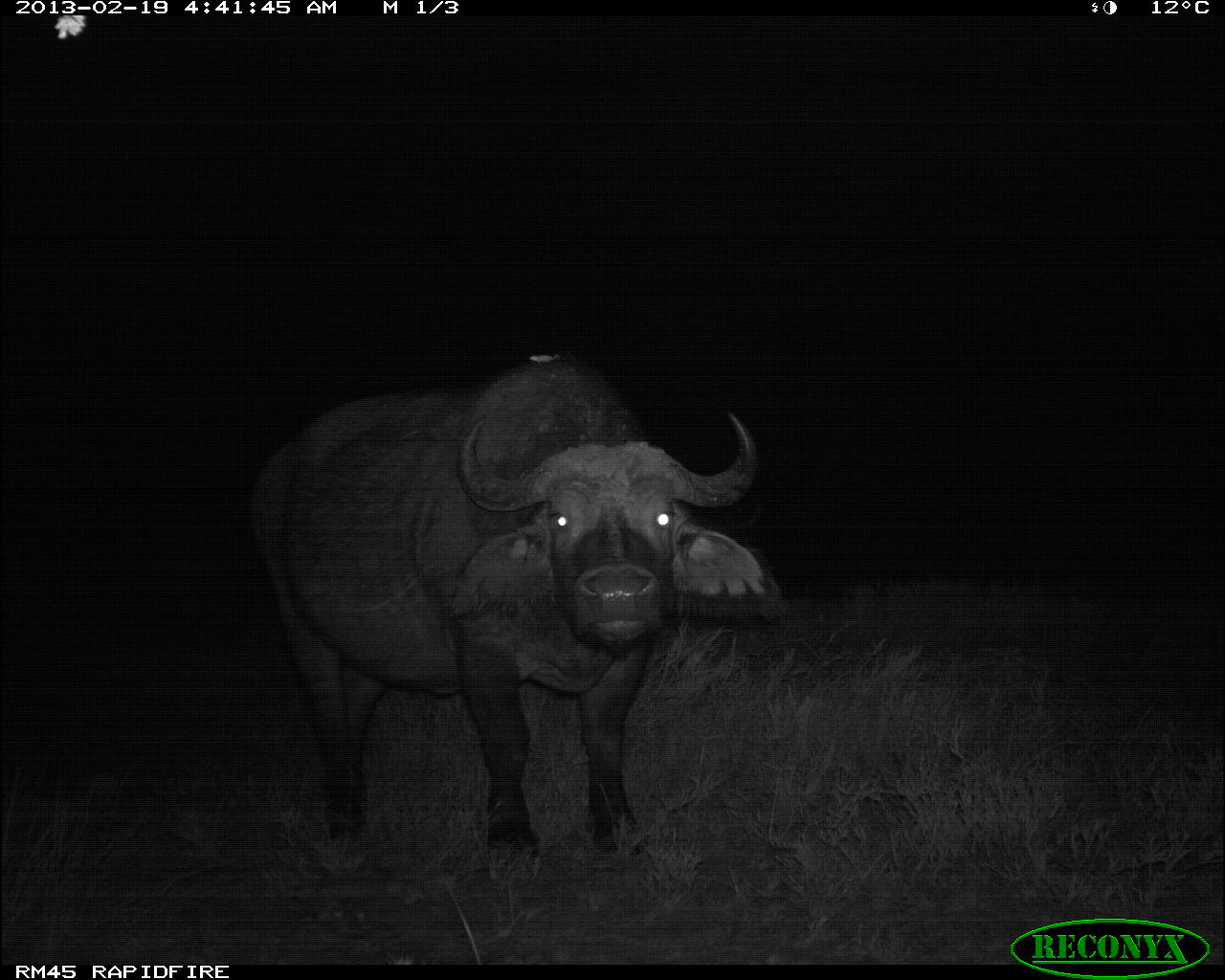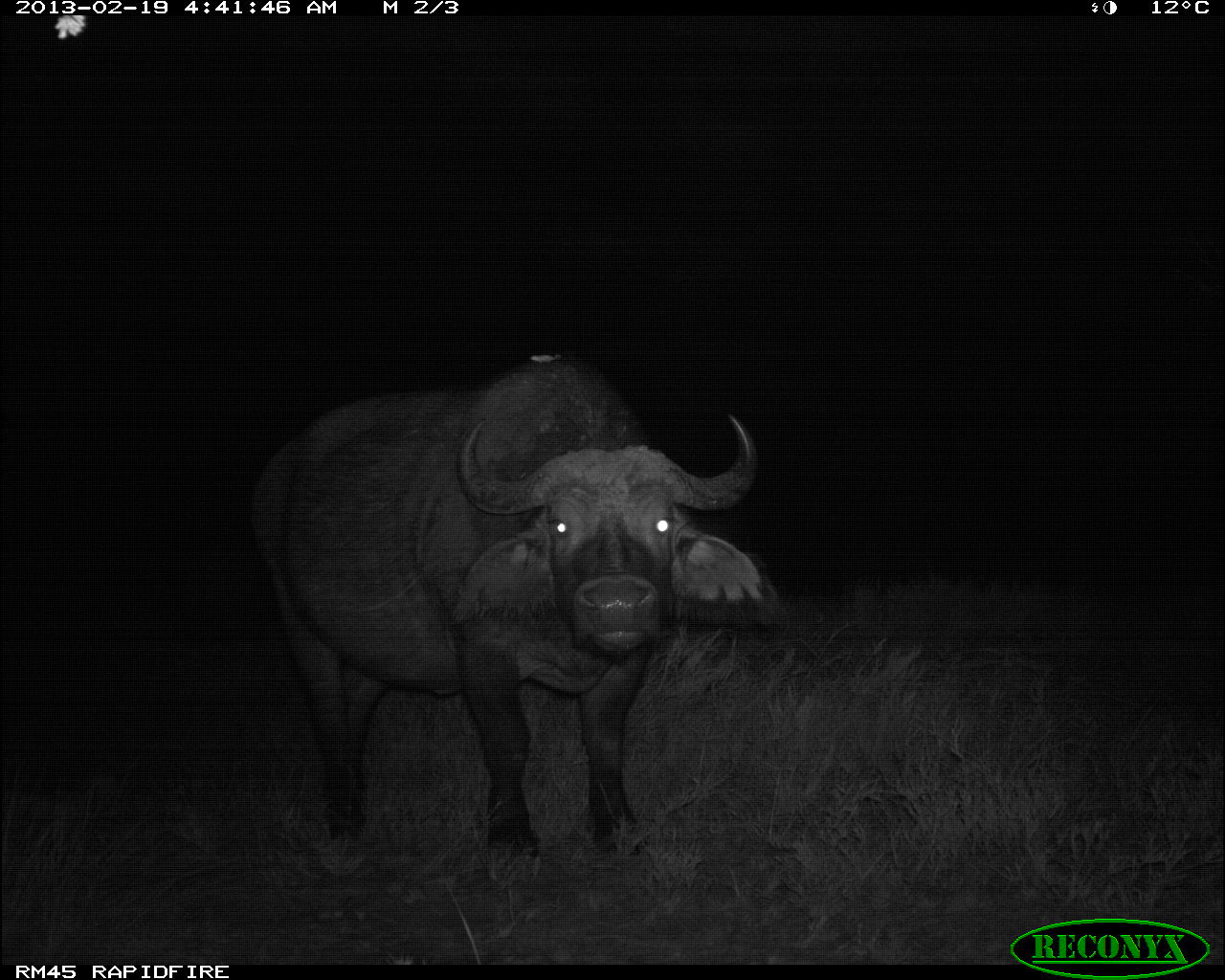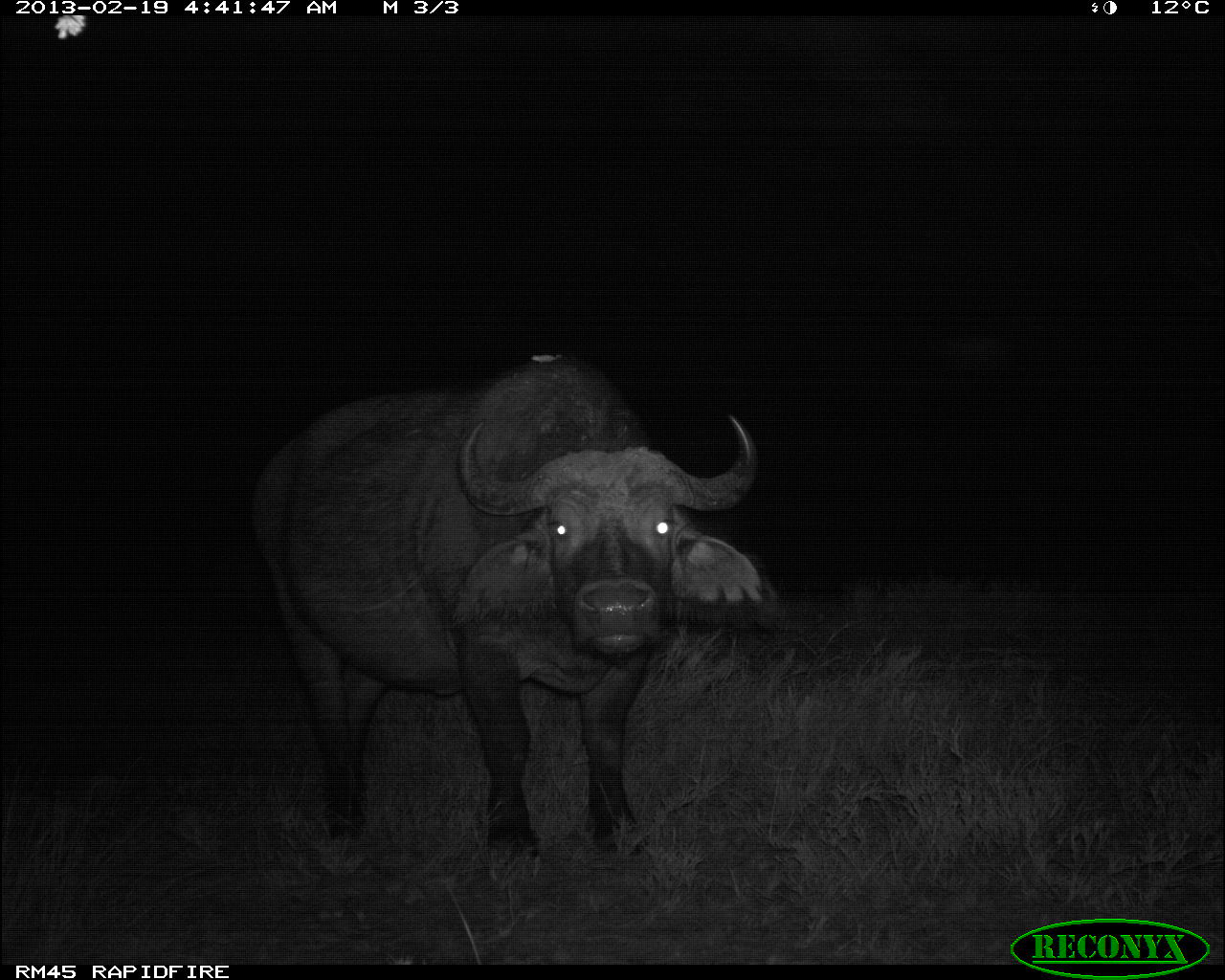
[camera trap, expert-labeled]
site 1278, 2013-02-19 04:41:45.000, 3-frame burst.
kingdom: Animalia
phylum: Chordata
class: Mammalia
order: Artiodactyla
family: Bovidae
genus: Syncerus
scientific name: Syncerus caffer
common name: african buffalo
Syncerus caffer (african buffalo), count 3.